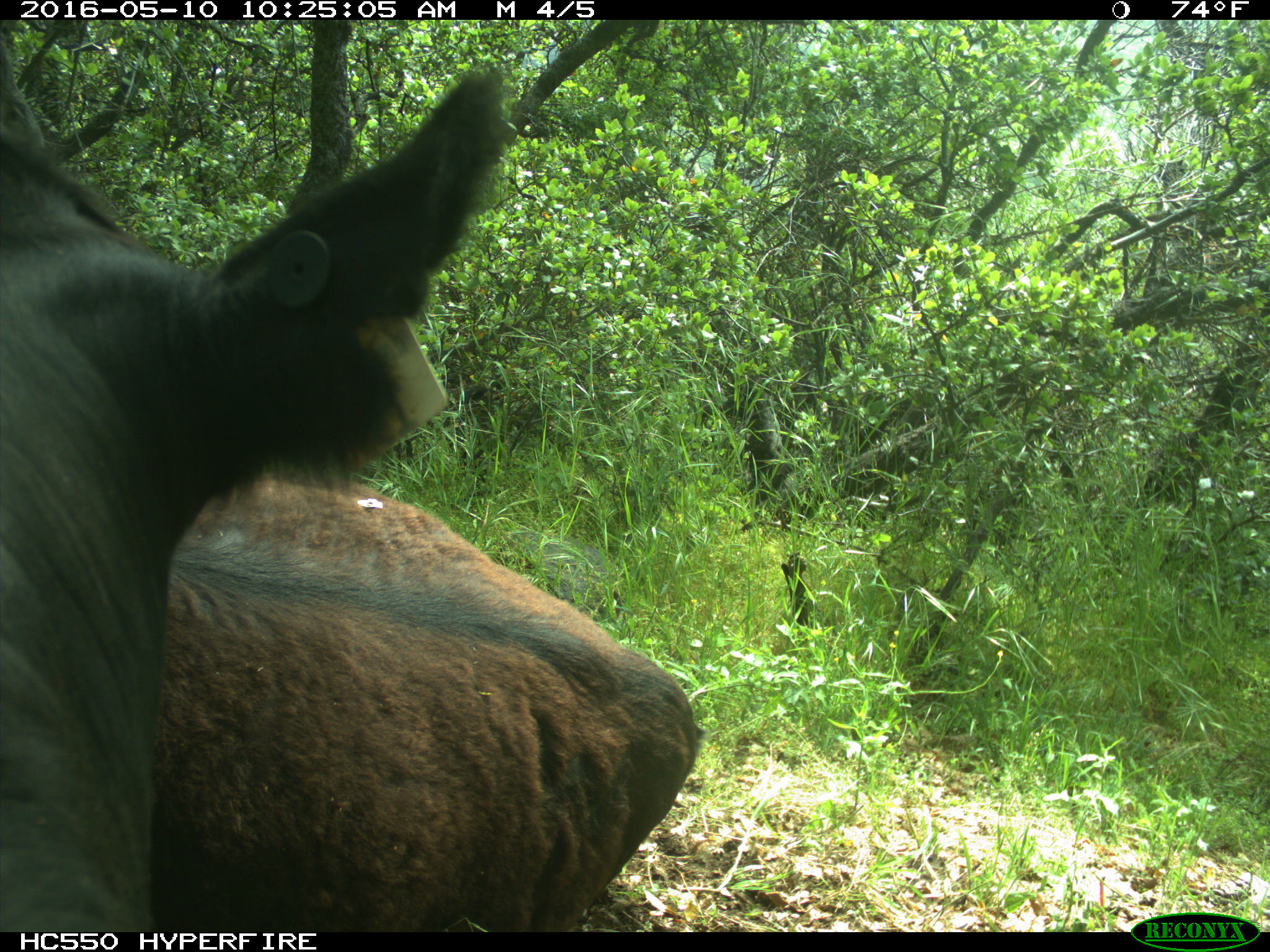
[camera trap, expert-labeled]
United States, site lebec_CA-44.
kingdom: Animalia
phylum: Chordata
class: Mammalia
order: Artiodactyla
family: Bovidae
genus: Bos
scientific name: Bos taurus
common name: domestic cow